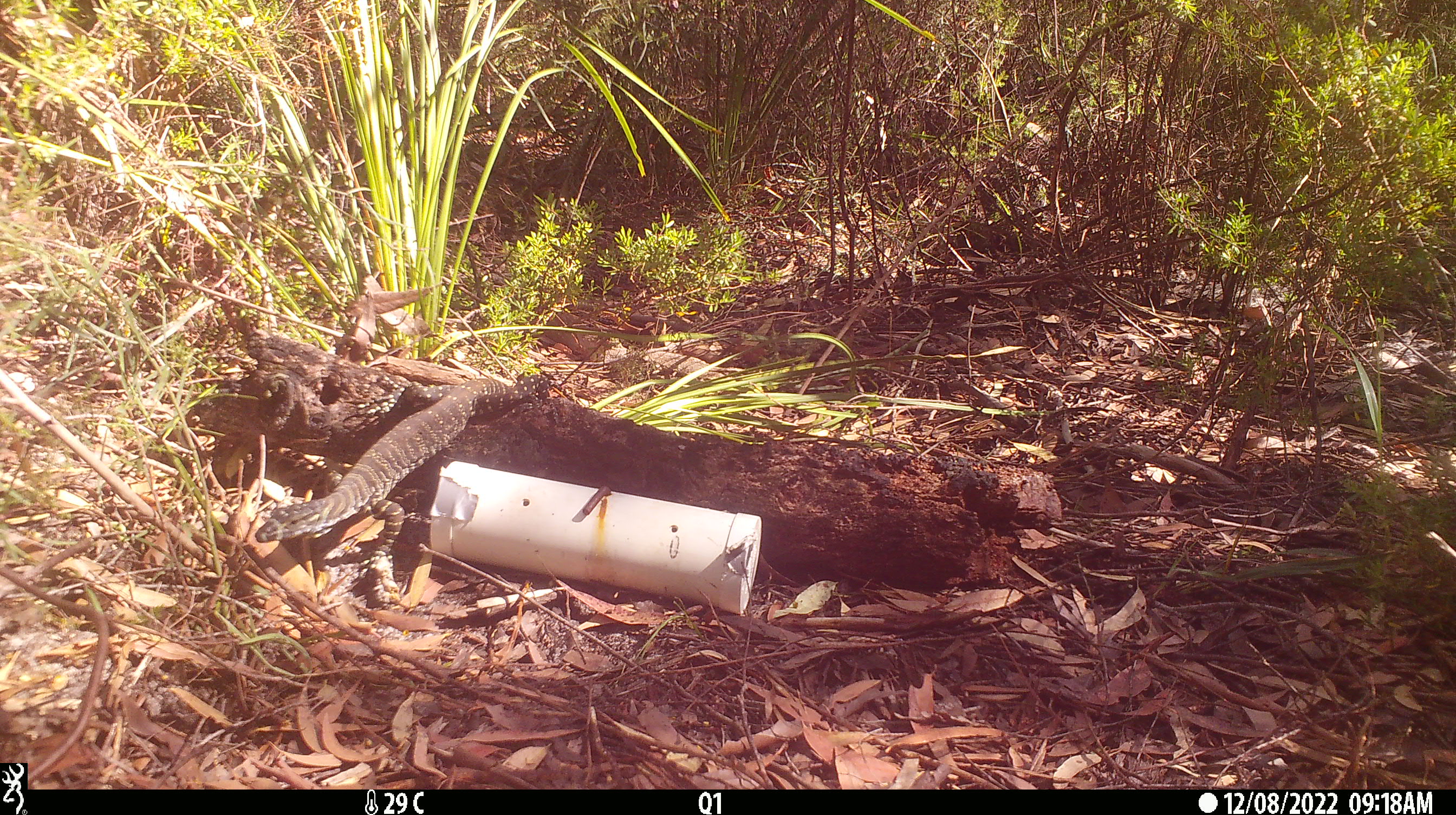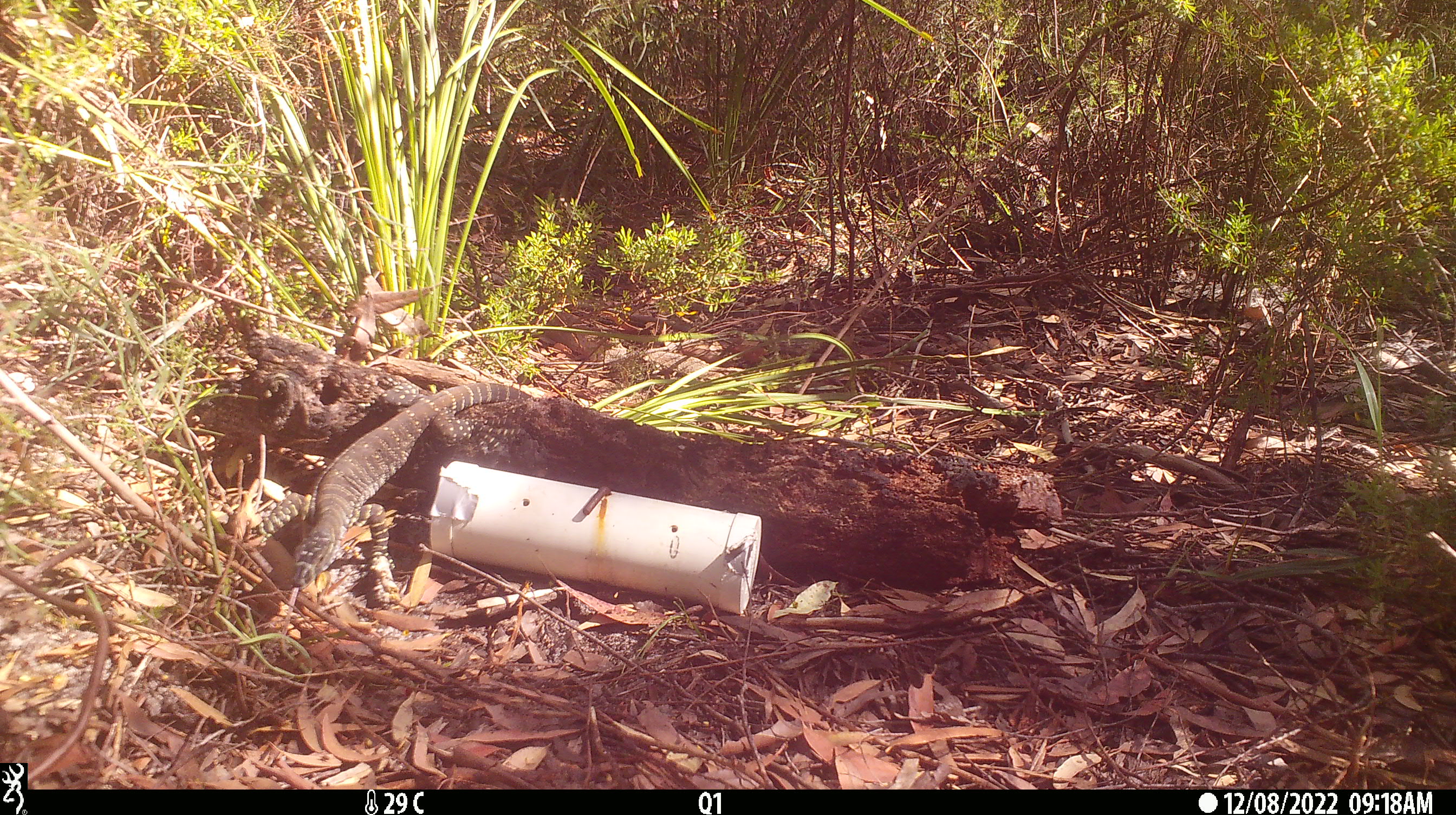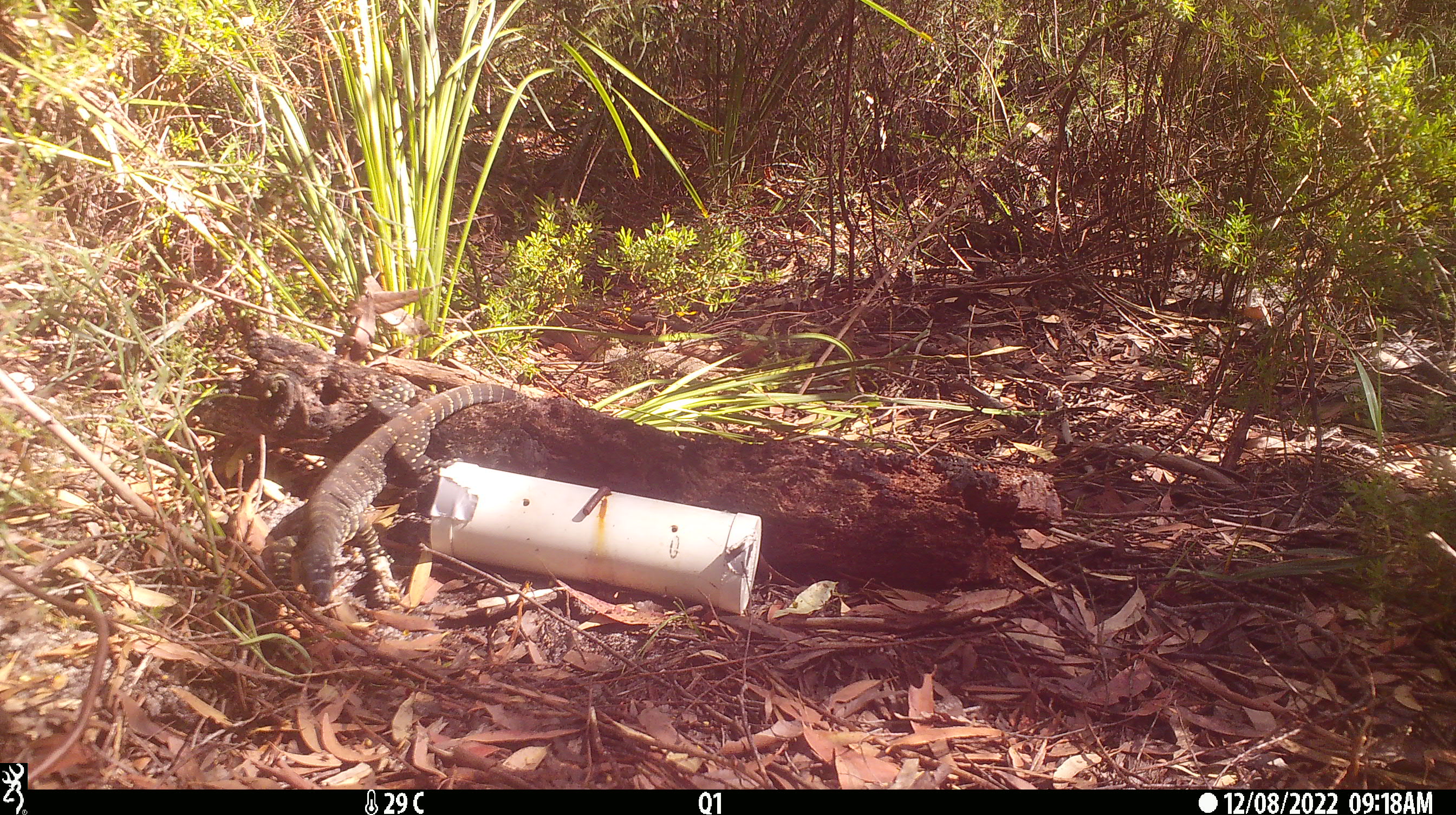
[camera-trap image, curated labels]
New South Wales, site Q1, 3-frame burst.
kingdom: Animalia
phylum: Chordata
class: Reptilia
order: Squamata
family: Varanidae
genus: Varanus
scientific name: Varanus varius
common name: lace monitor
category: goanna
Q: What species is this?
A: Goanna (lace monitor) (Varanus varius).